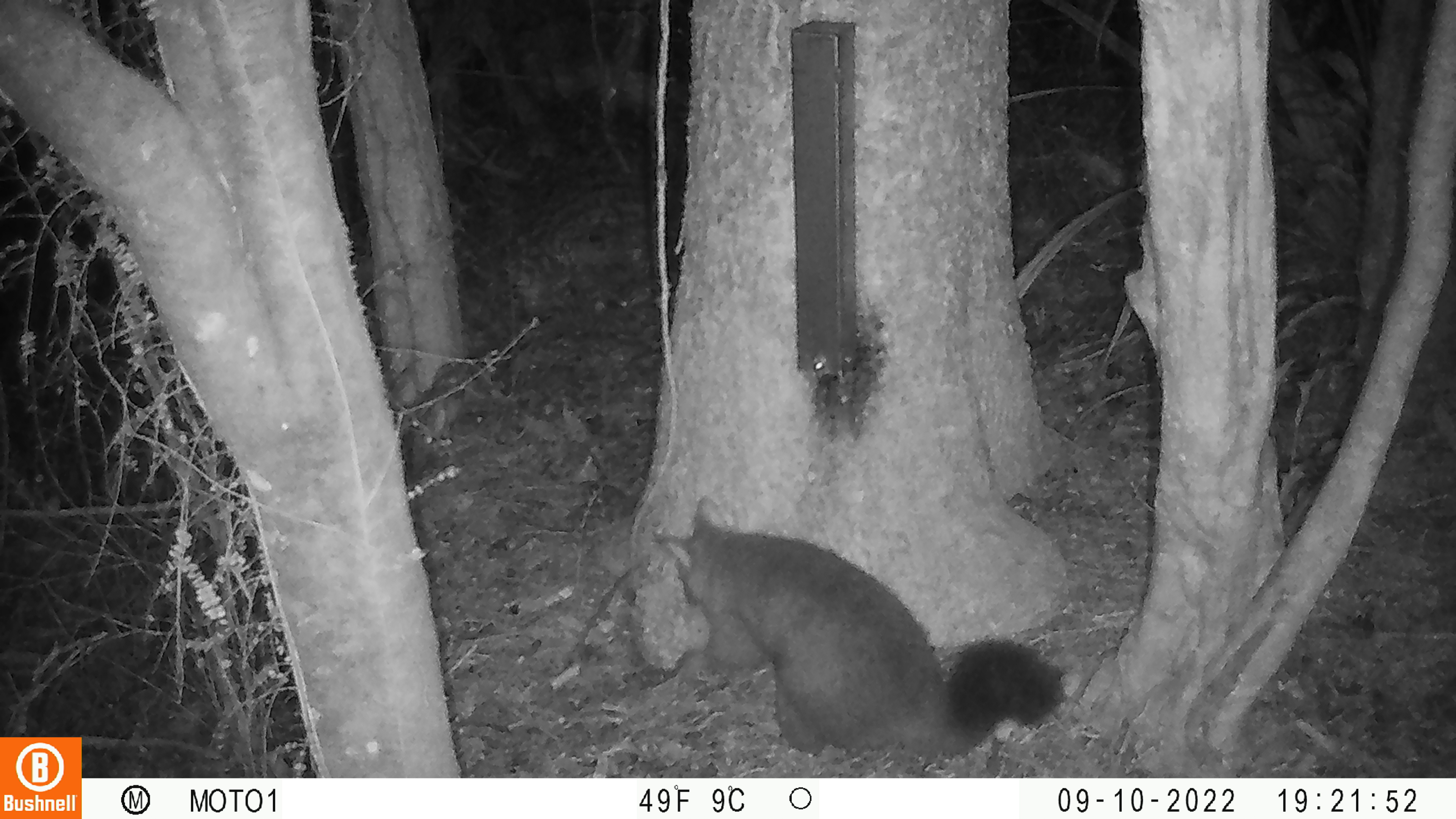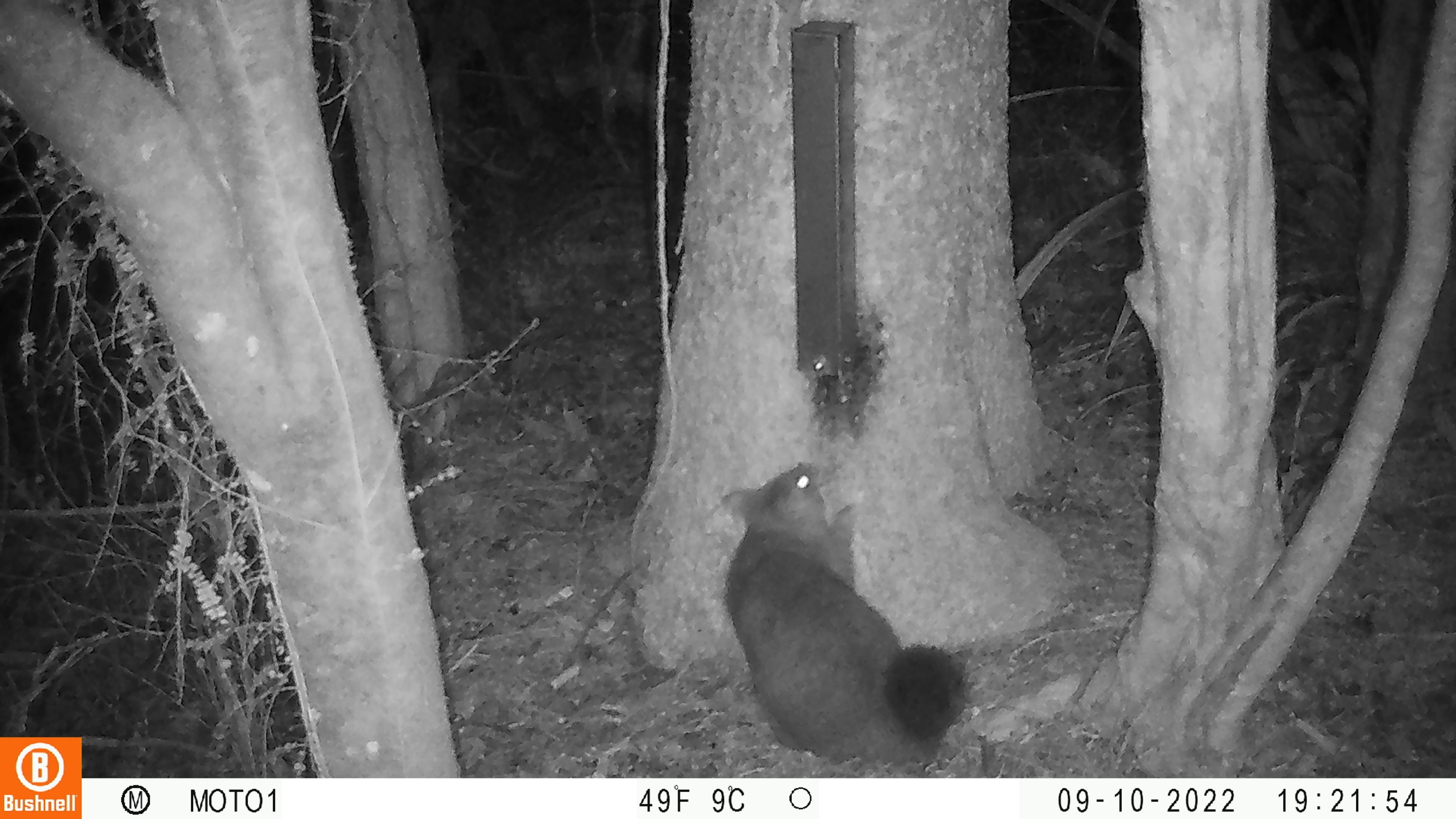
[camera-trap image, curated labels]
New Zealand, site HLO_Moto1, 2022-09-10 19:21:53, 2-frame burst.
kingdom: Animalia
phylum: Chordata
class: Mammalia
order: Diprotodontia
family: Phalangeridae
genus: Trichosurus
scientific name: Trichosurus vulpecula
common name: common brushtail possum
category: possum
Possum (common brushtail possum) (Trichosurus vulpecula).